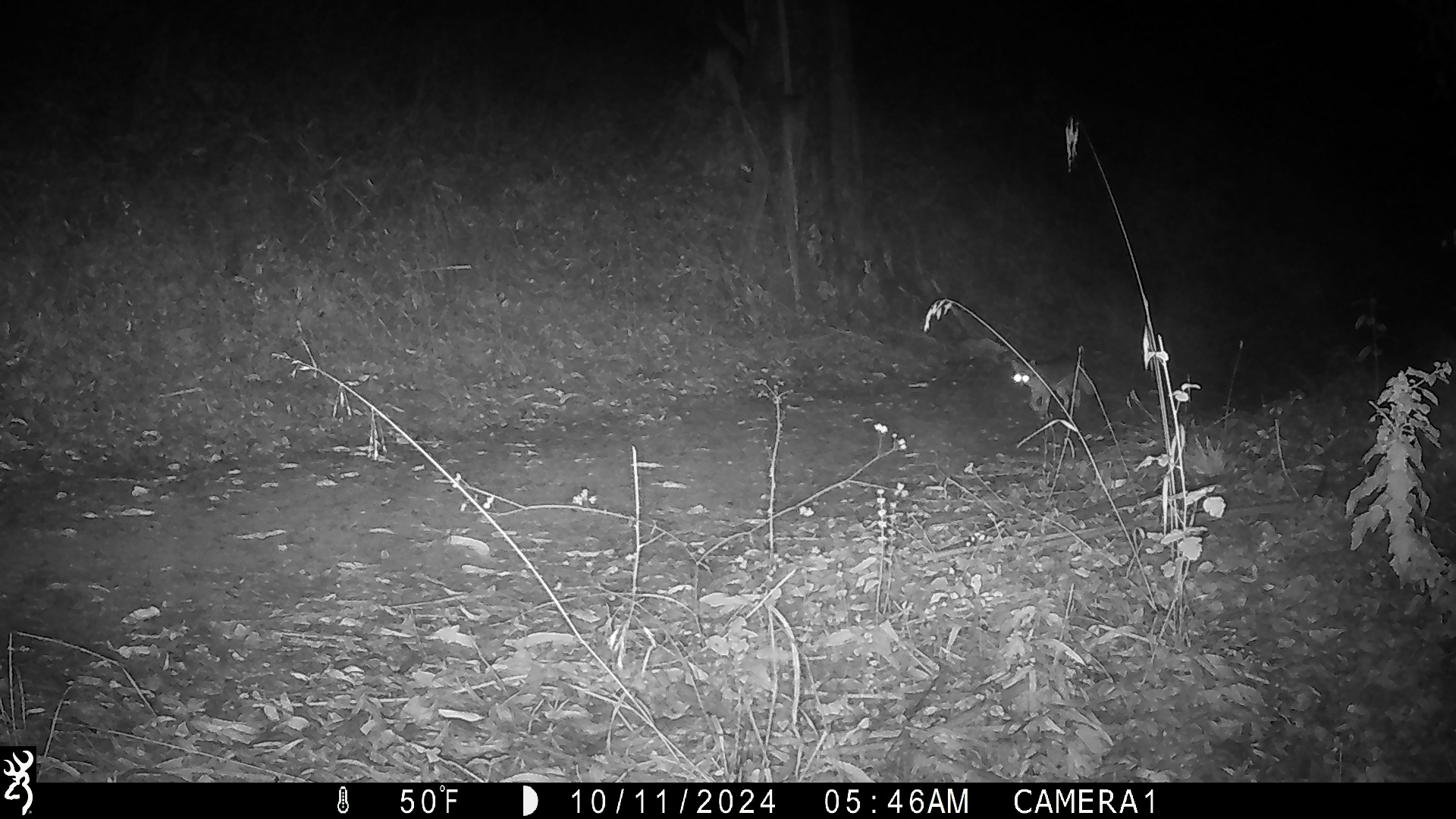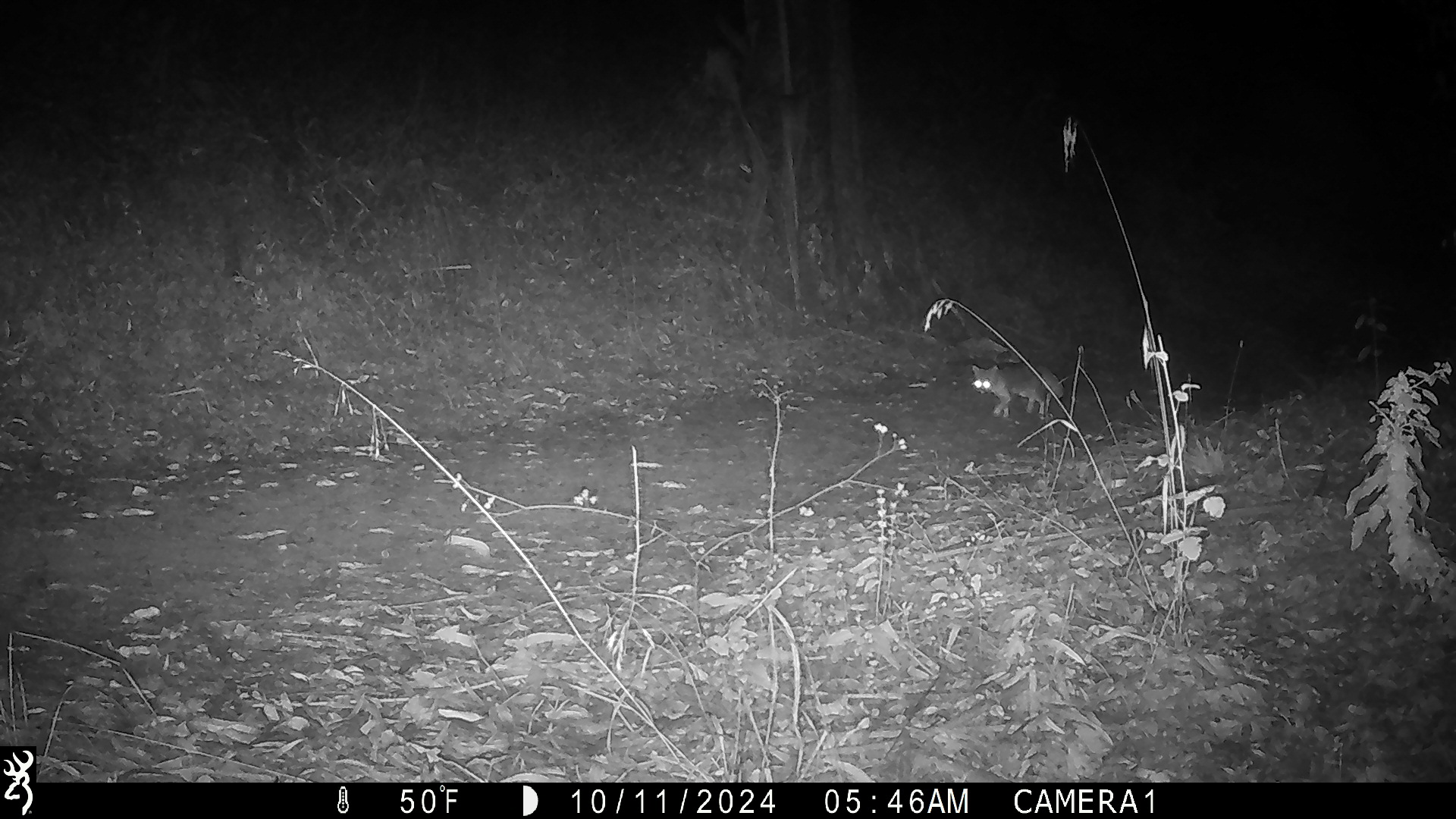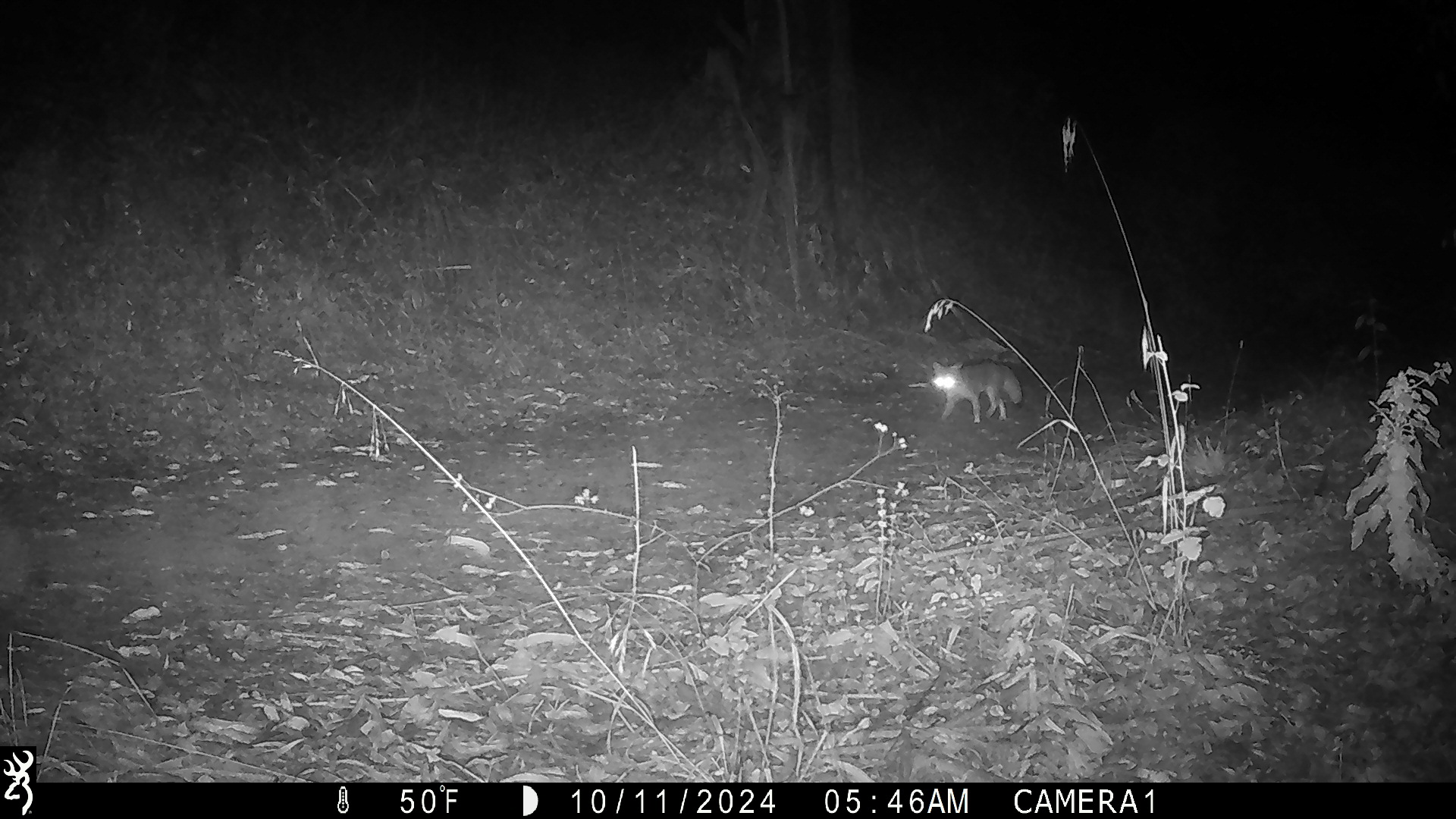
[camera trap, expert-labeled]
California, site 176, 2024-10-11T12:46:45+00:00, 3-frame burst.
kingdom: Animalia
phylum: Chordata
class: Mammalia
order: Carnivora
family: Canidae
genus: Urocyon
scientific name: Urocyon cinereoargenteus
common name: gray fox